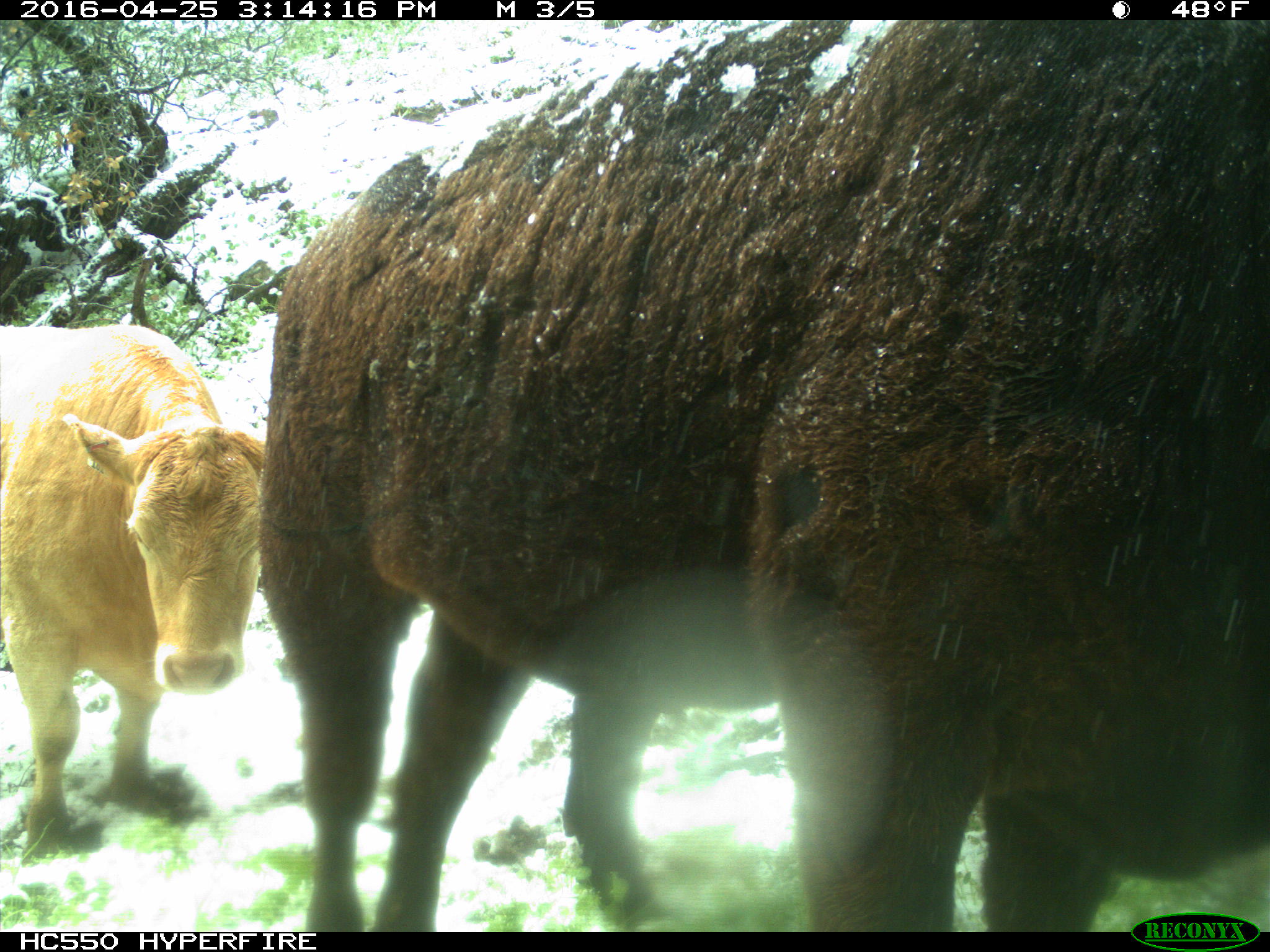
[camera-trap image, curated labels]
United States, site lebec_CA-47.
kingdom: Animalia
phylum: Chordata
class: Mammalia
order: Artiodactyla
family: Bovidae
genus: Bos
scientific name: Bos taurus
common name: domestic cow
Bos taurus (domestic cow).